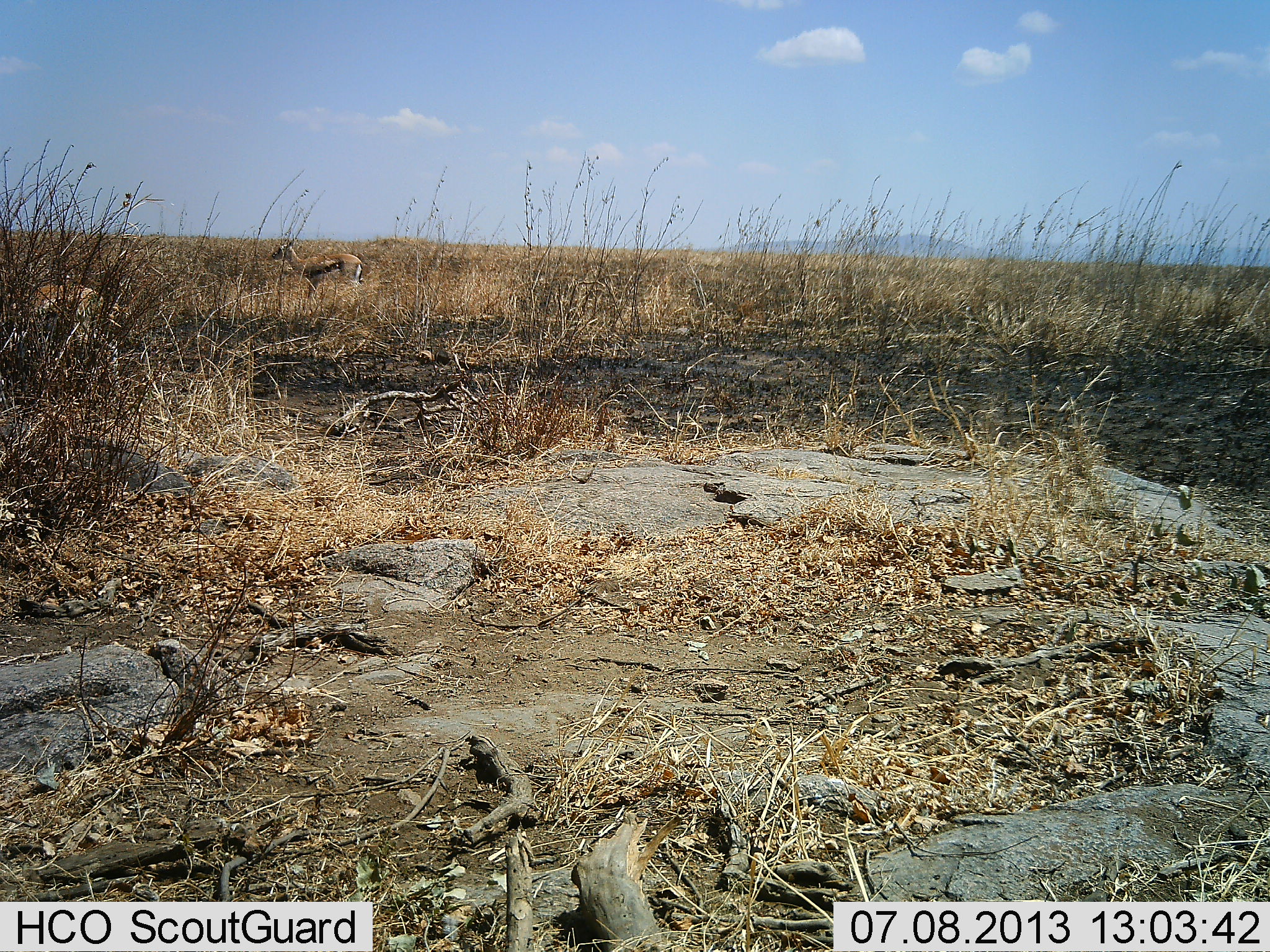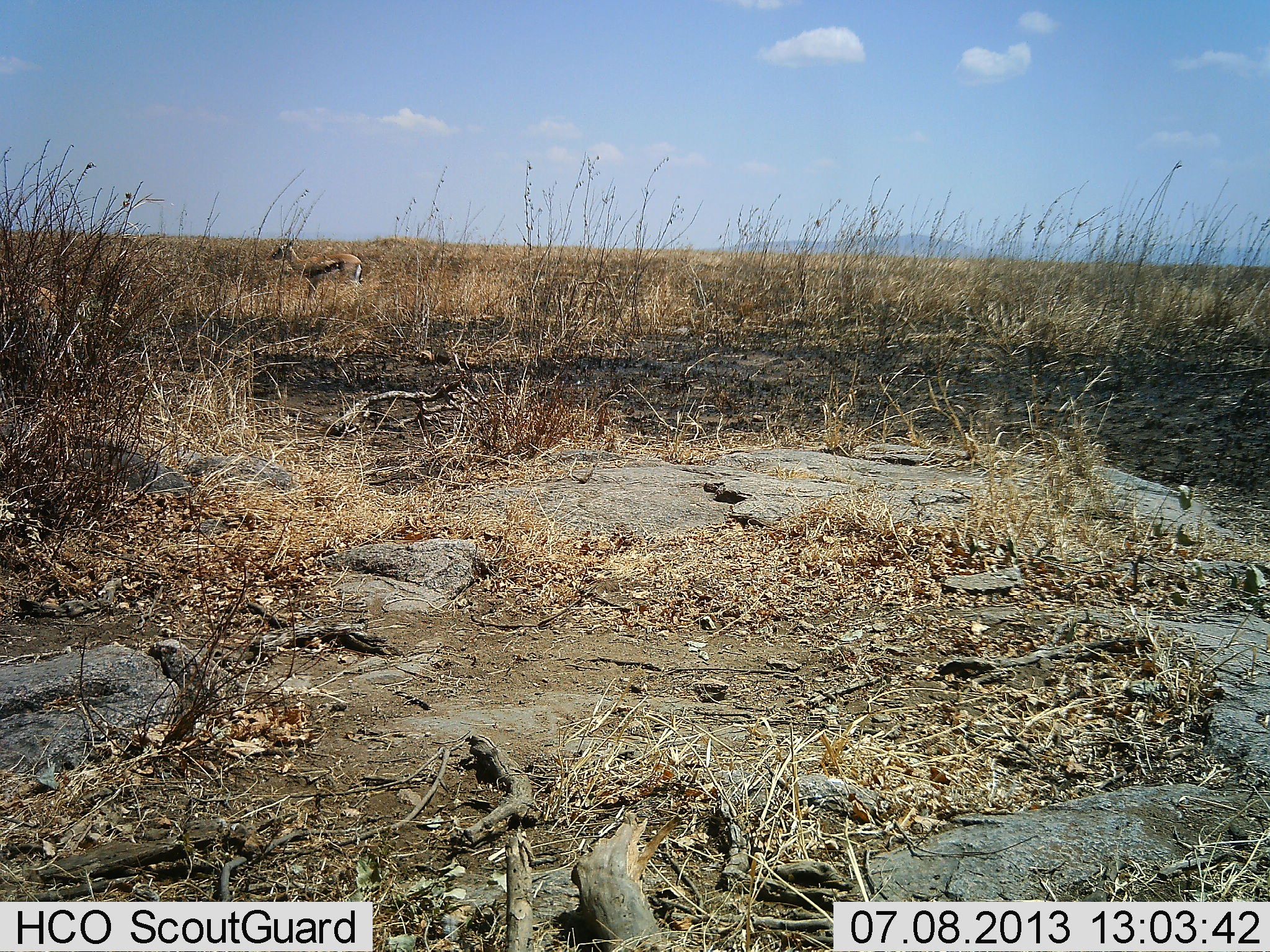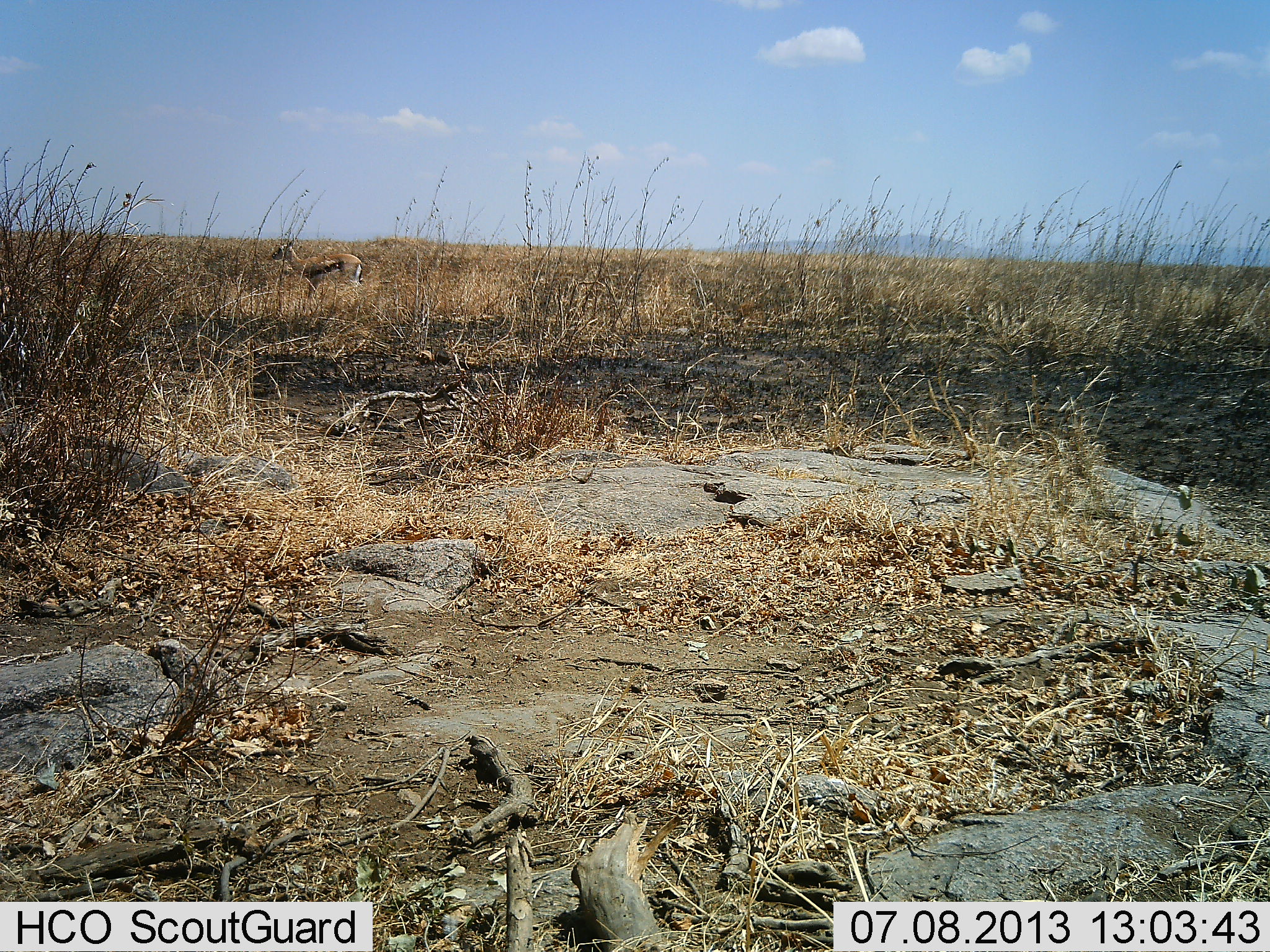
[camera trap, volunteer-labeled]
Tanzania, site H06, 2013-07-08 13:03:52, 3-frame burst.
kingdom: Animalia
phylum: Chordata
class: Mammalia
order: Artiodactyla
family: Bovidae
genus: Eudorcas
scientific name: Eudorcas thomsonii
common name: thomson's gazelle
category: gazellethomsons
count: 1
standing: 70%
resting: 0%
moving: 80%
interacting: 0%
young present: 0%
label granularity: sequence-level